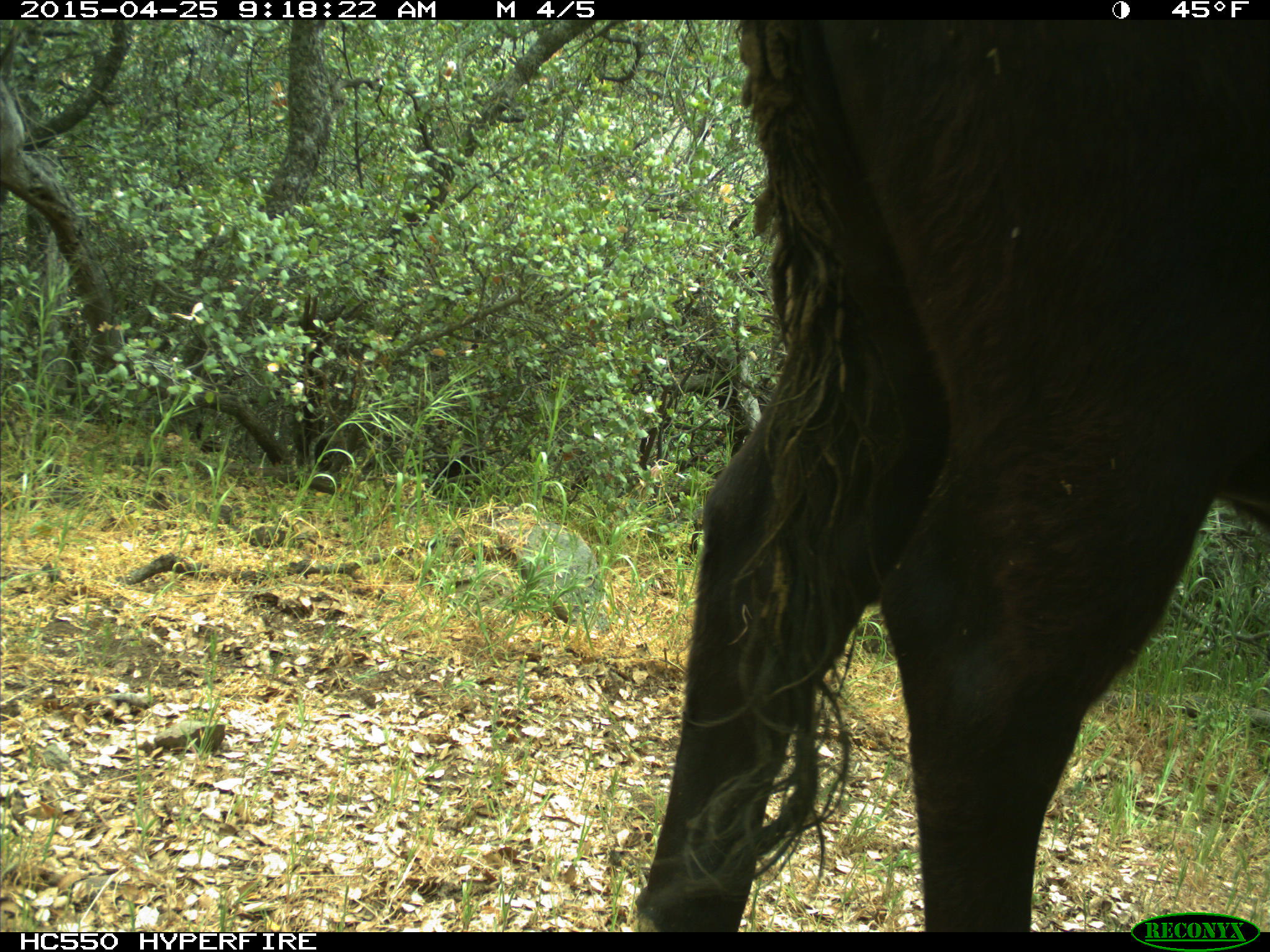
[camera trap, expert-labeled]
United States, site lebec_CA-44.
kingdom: Animalia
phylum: Chordata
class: Mammalia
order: Artiodactyla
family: Suidae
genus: Sus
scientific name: Sus scrofa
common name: wild boar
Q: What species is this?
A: Sus scrofa (wild boar).